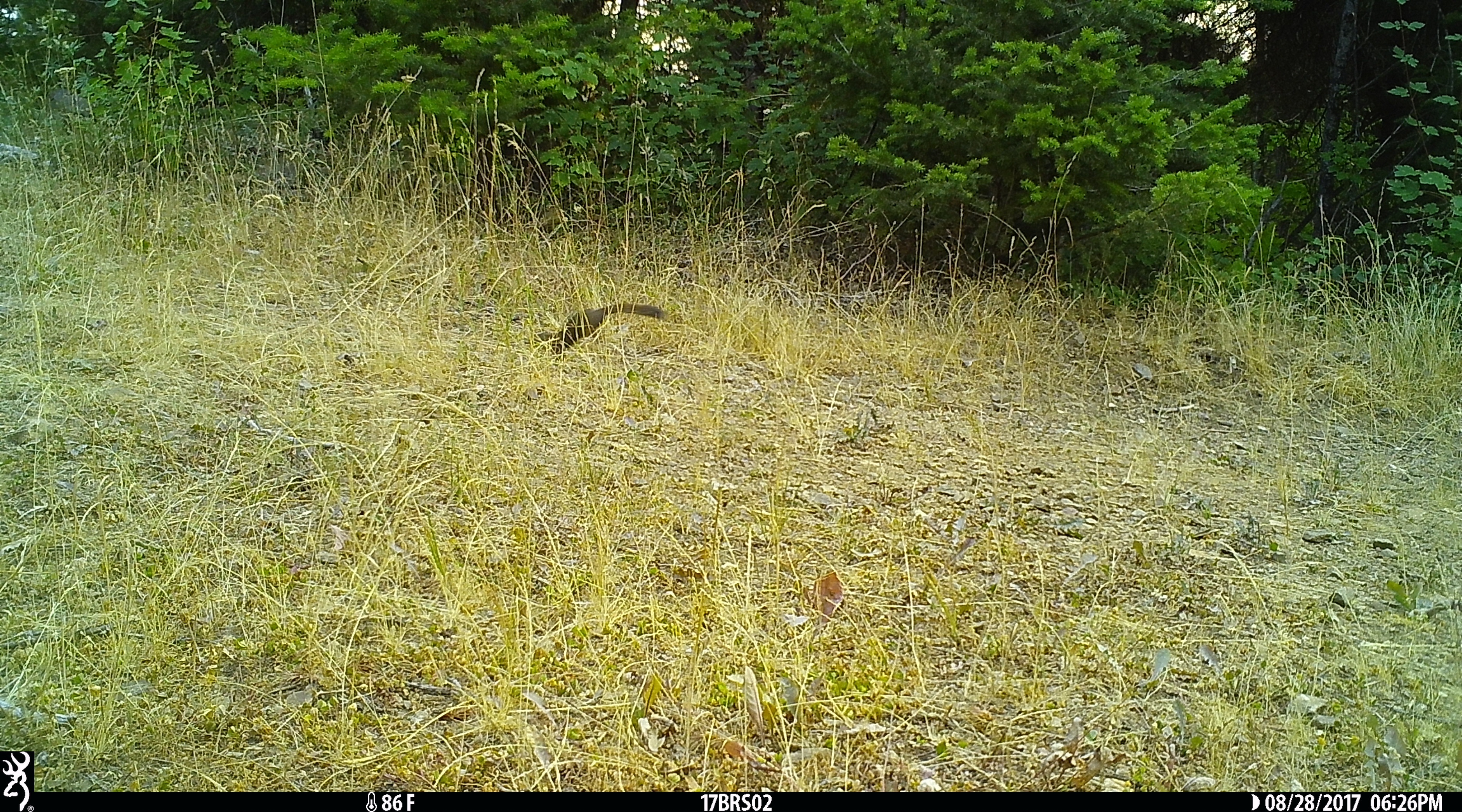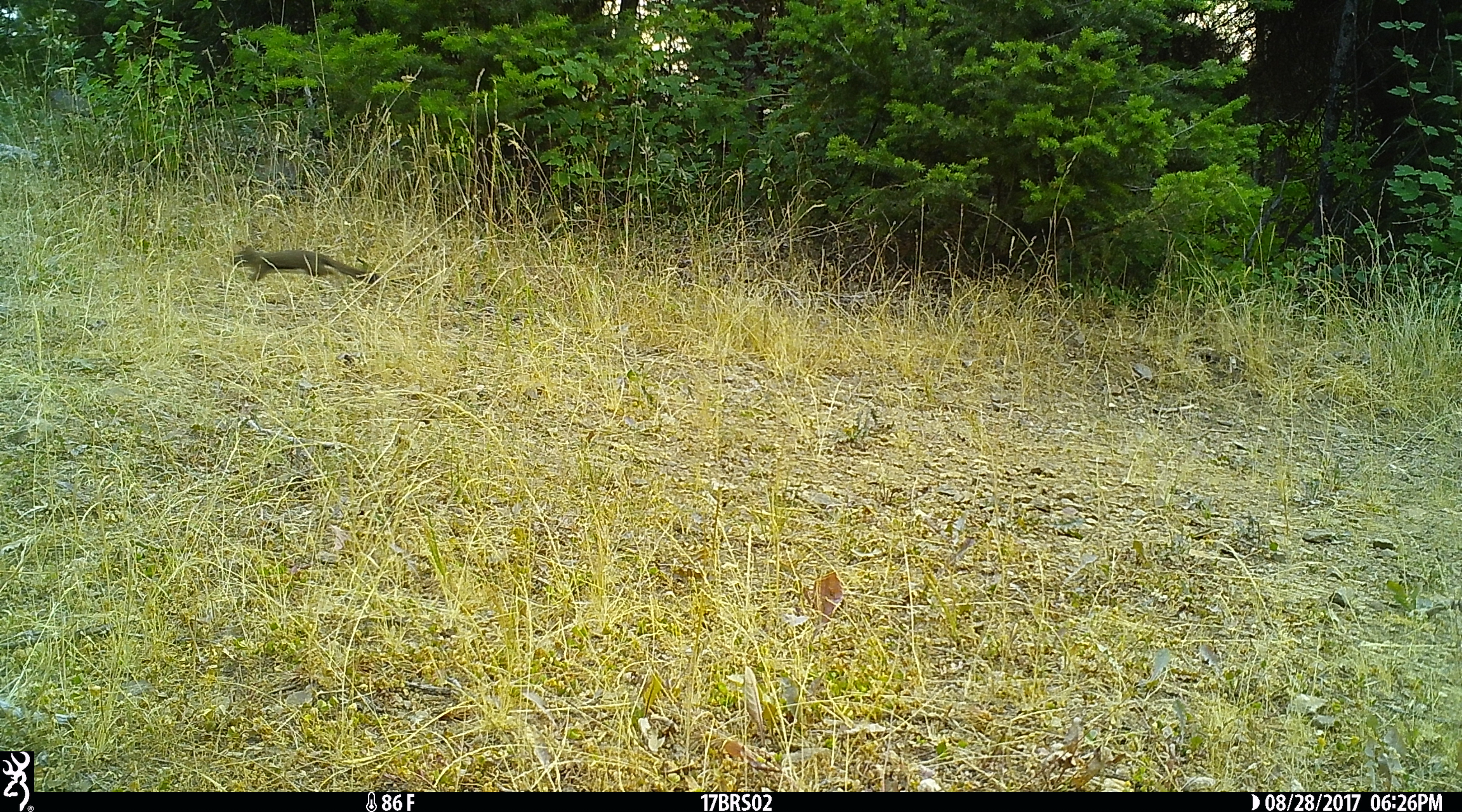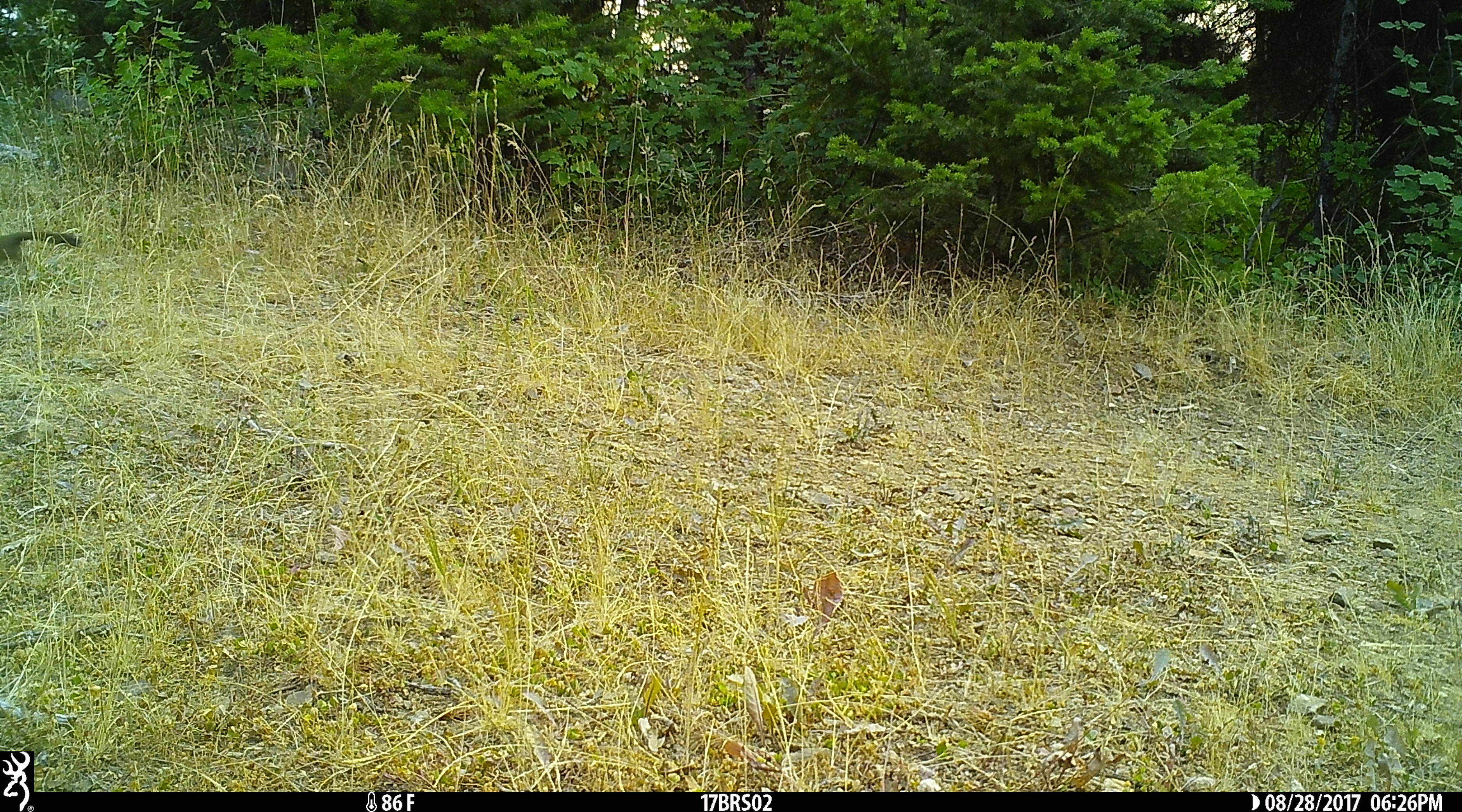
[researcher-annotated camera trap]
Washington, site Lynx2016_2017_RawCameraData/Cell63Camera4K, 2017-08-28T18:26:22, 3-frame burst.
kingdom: Animalia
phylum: Chordata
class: Mammalia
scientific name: Mammalia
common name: small mammal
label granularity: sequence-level